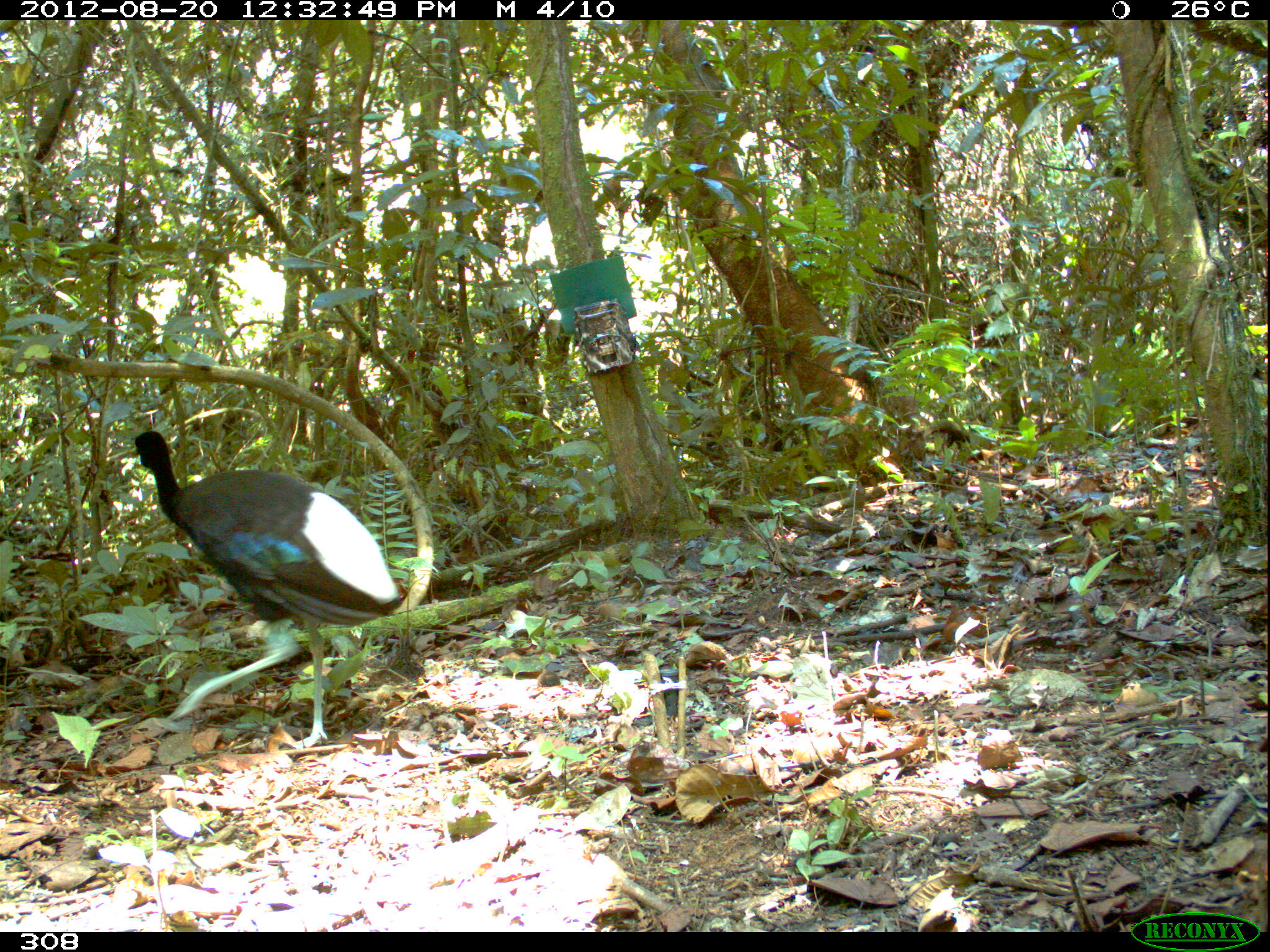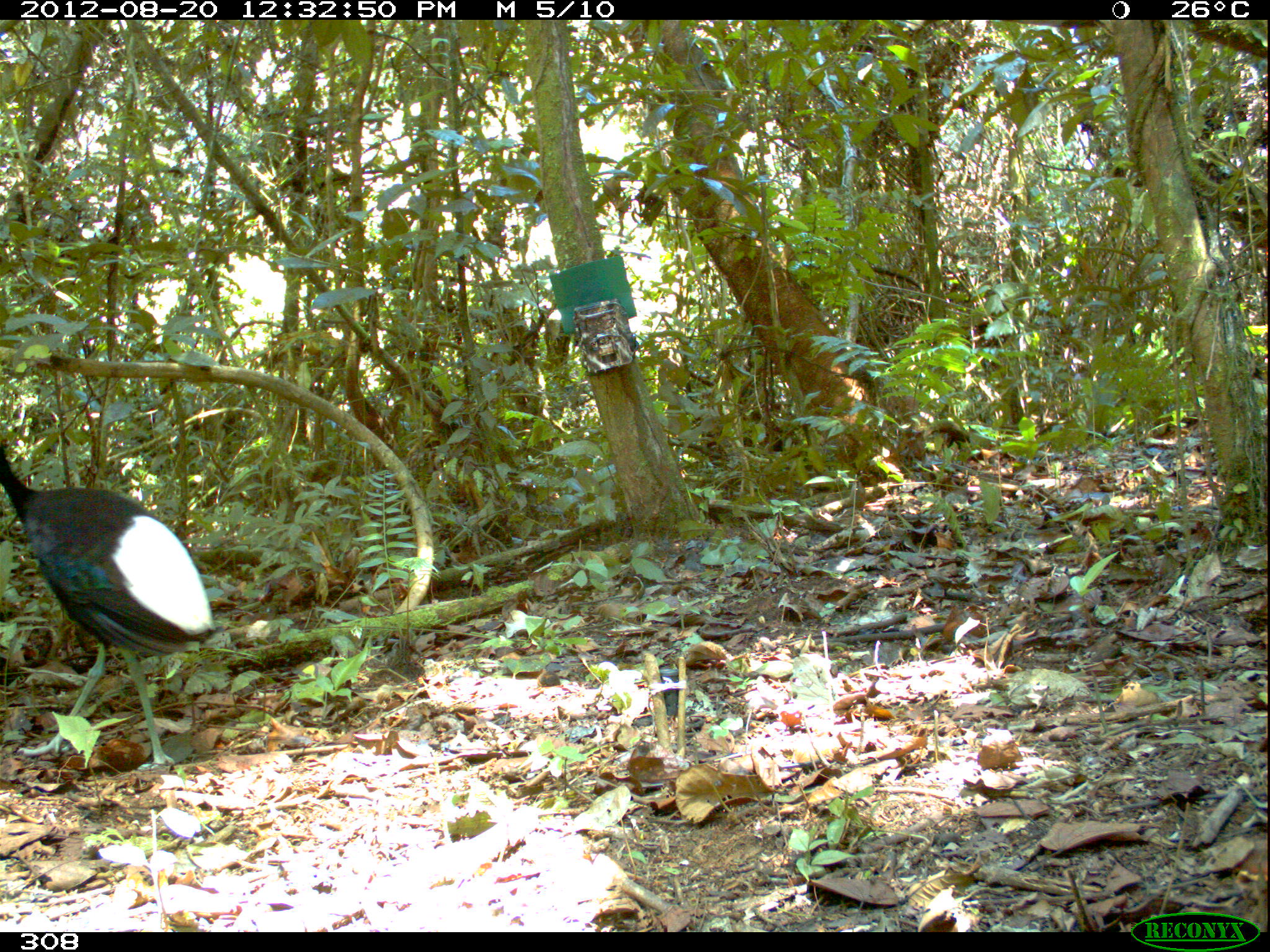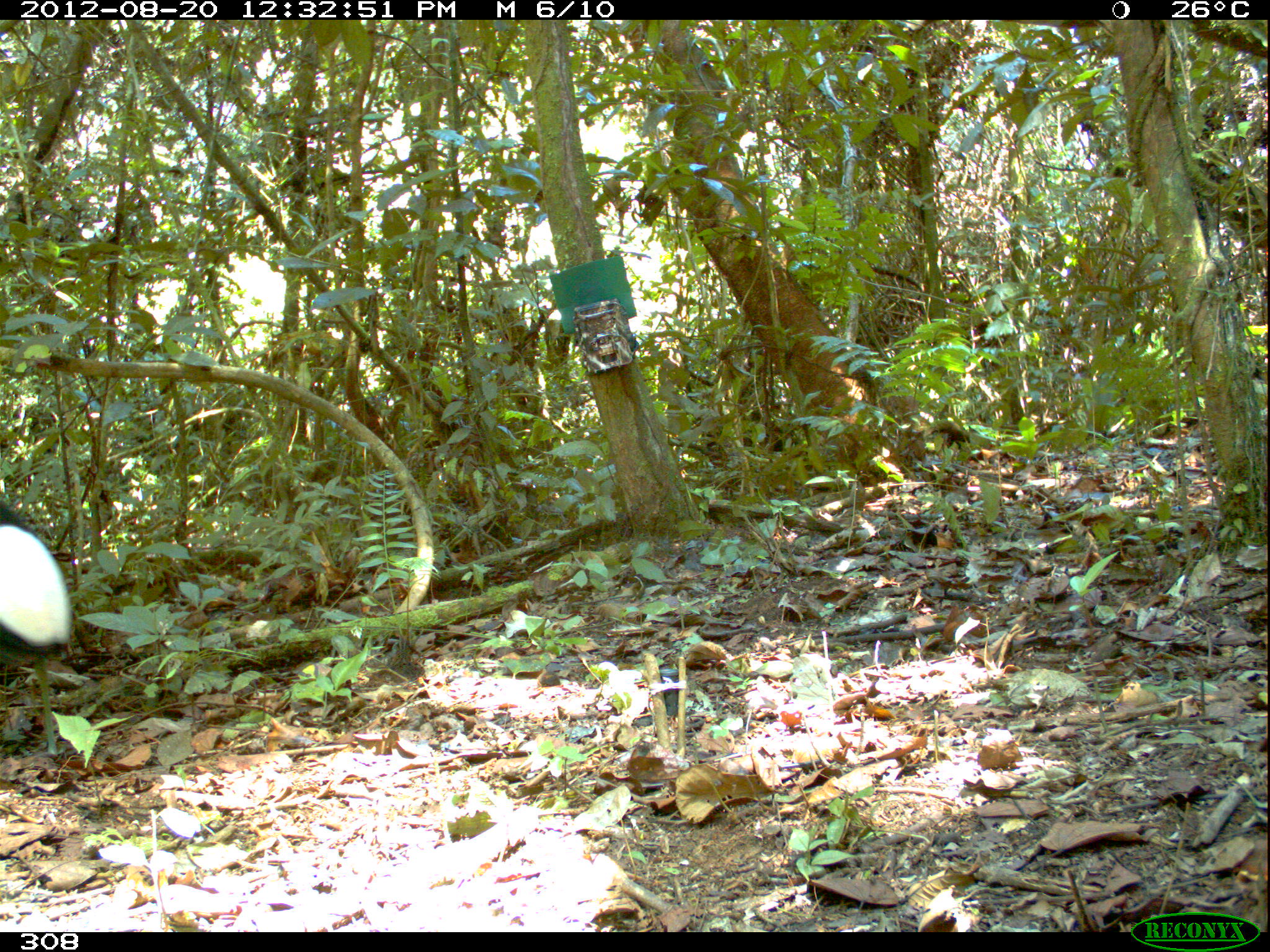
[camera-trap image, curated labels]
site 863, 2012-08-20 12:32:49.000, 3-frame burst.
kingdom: Animalia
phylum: Chordata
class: Aves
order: Gruiformes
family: Psophiidae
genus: Psophia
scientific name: Psophia leucoptera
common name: pale-winged trumpeter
Psophia leucoptera (pale-winged trumpeter).